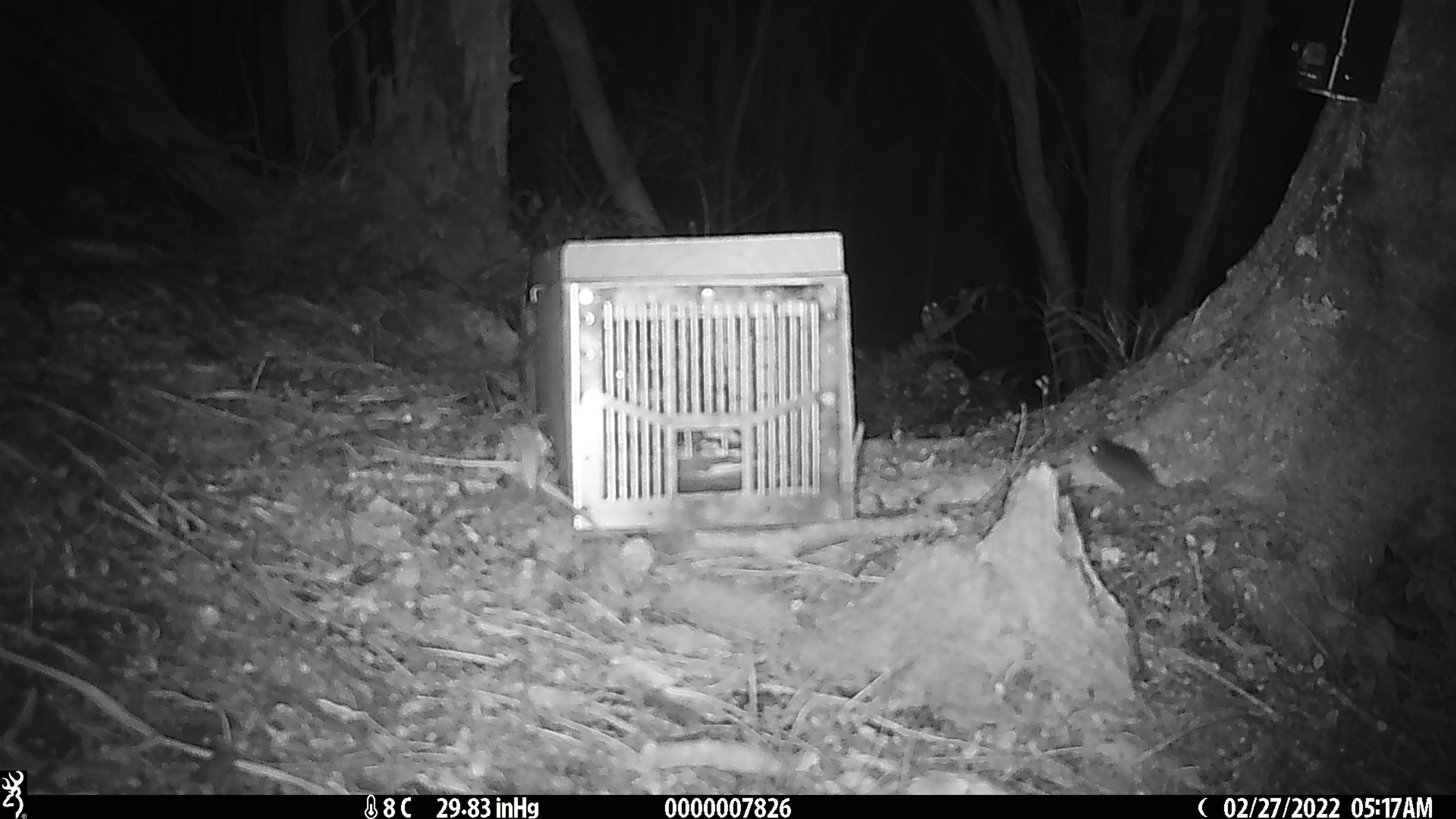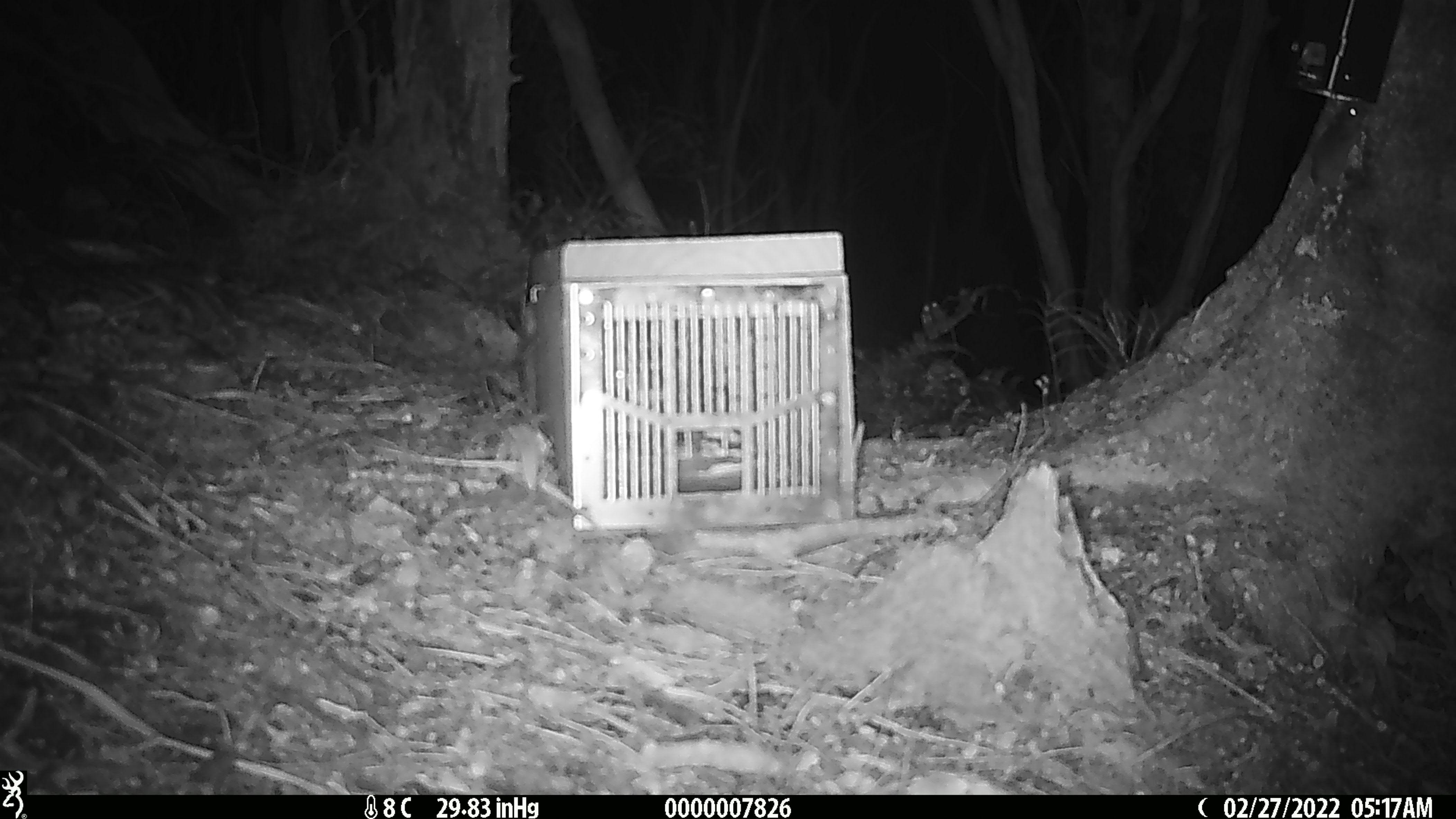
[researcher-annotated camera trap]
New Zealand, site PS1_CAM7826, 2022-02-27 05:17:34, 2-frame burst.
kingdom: Animalia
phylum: Chordata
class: Mammalia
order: Rodentia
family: Muridae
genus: Mus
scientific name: Mus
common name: mouse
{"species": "mouse (Mus)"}